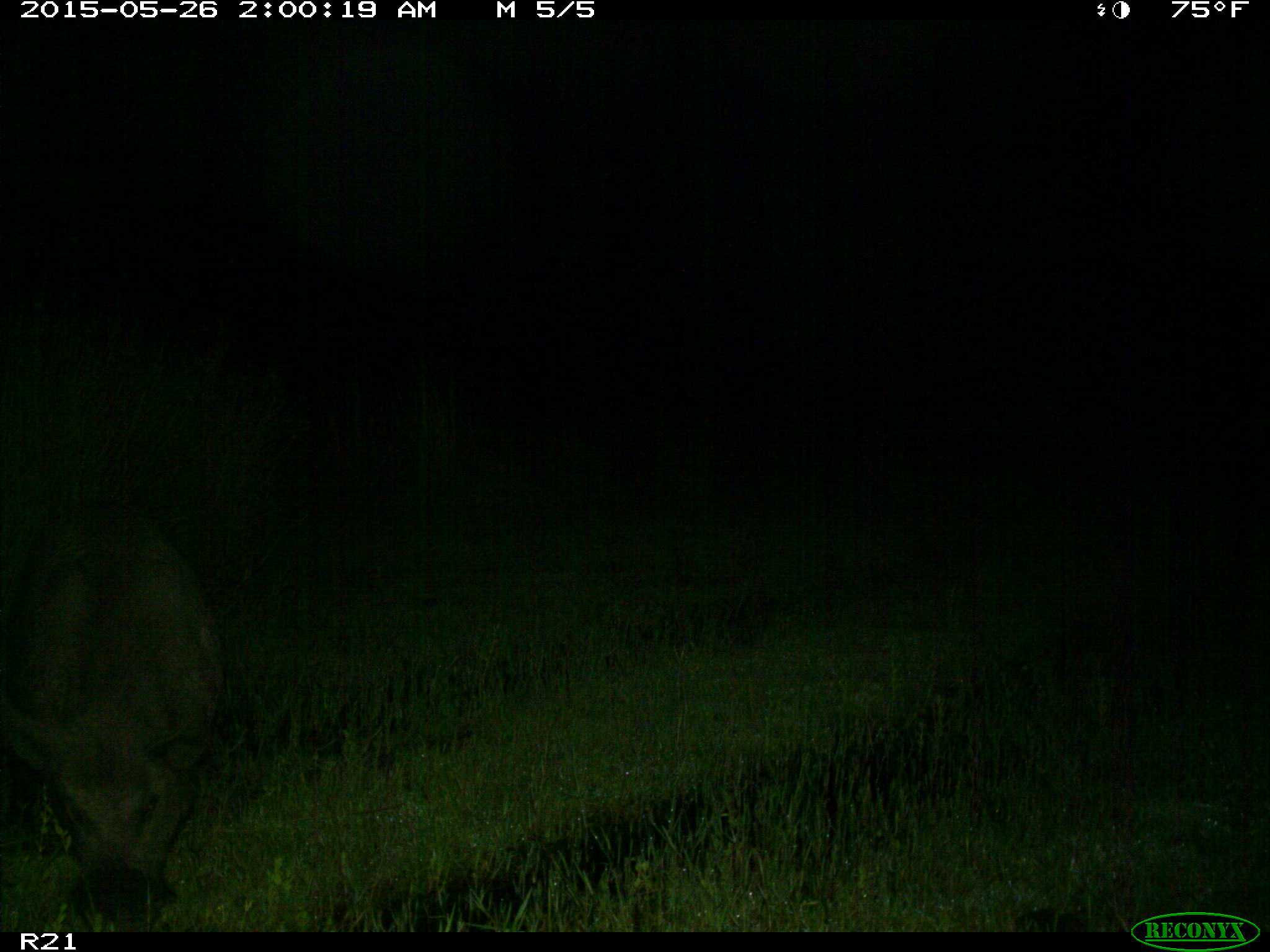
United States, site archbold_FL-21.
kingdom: Animalia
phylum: Chordata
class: Mammalia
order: Artiodactyla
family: Suidae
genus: Sus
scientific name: Sus scrofa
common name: wild boar